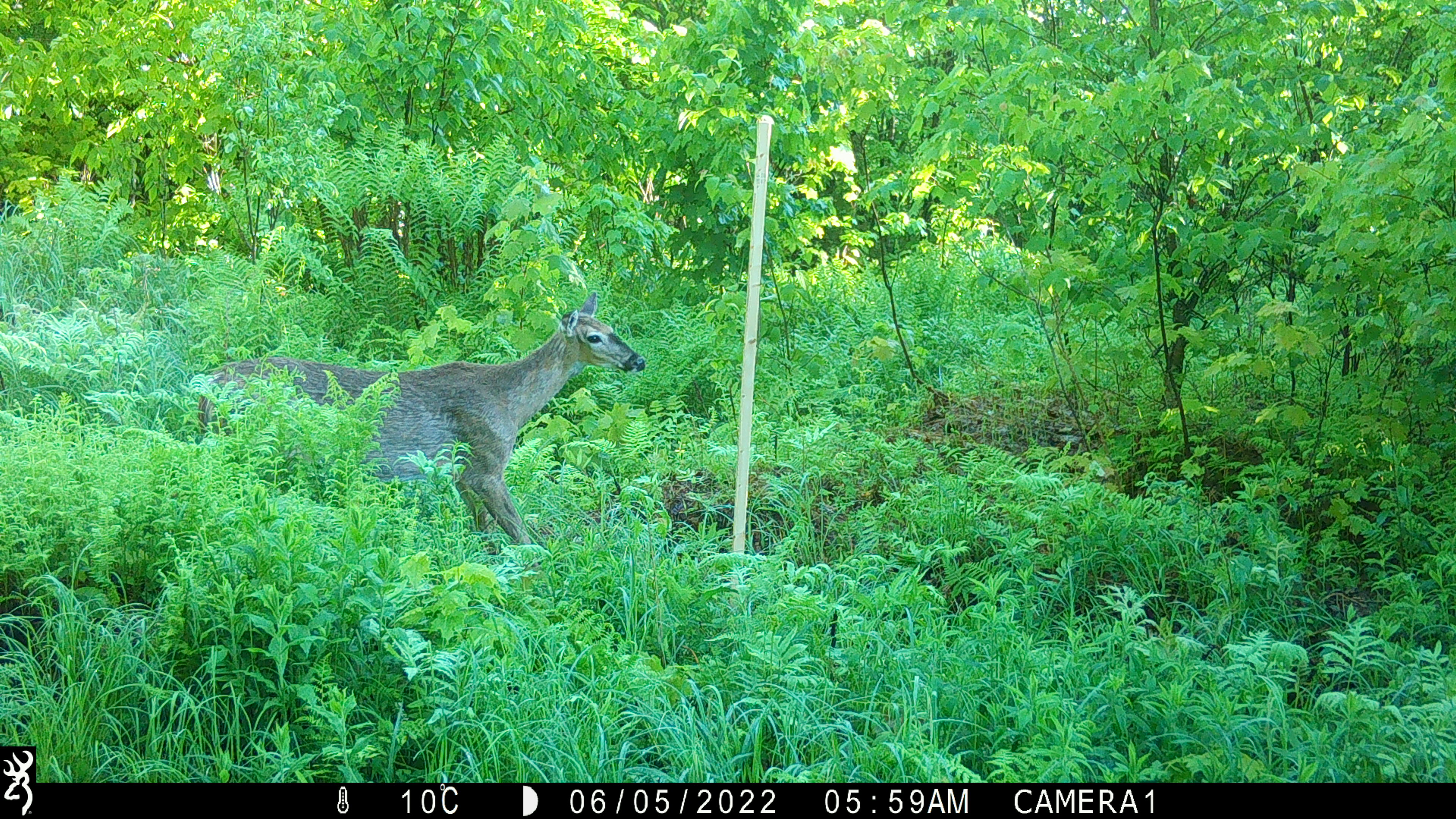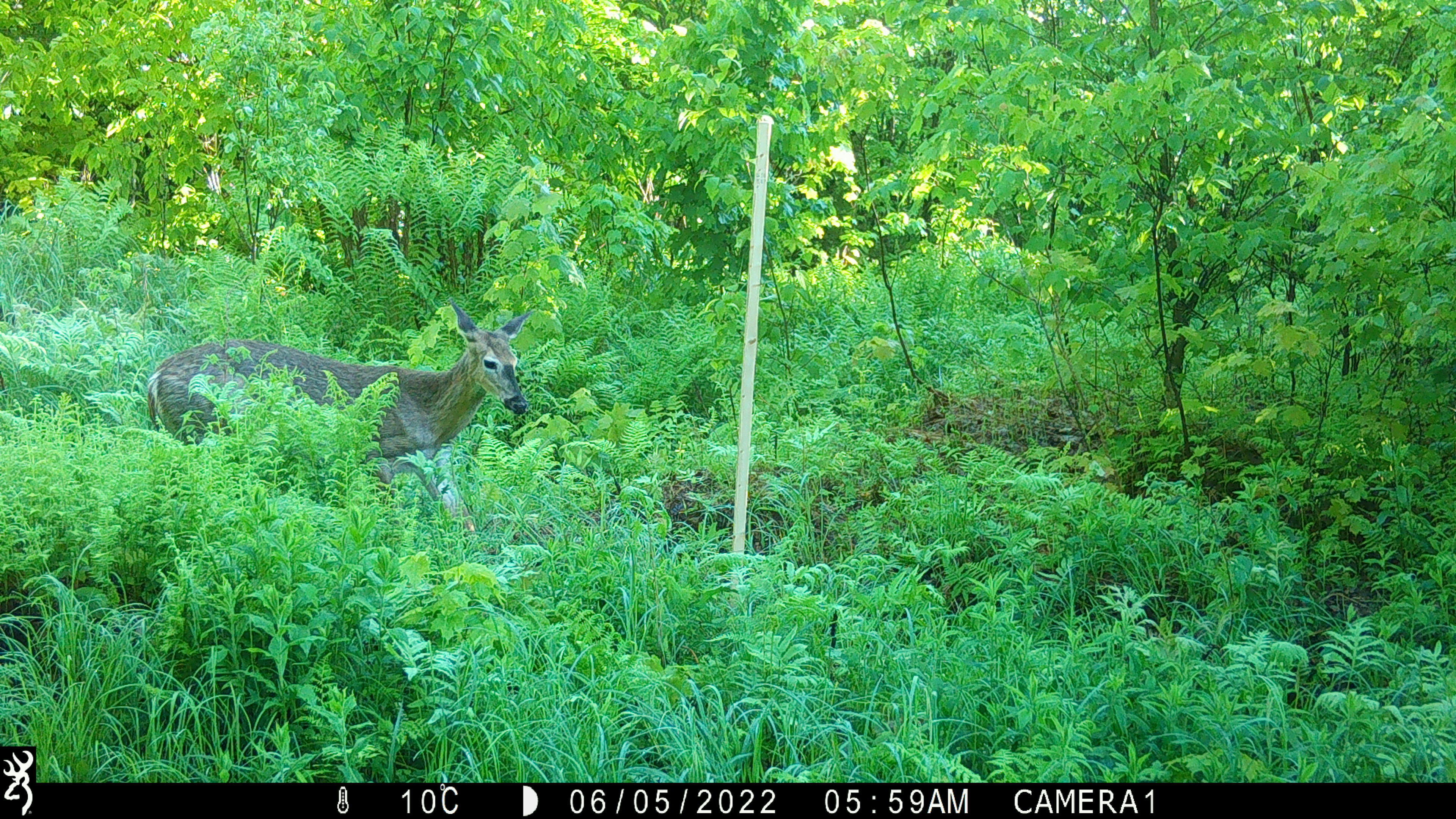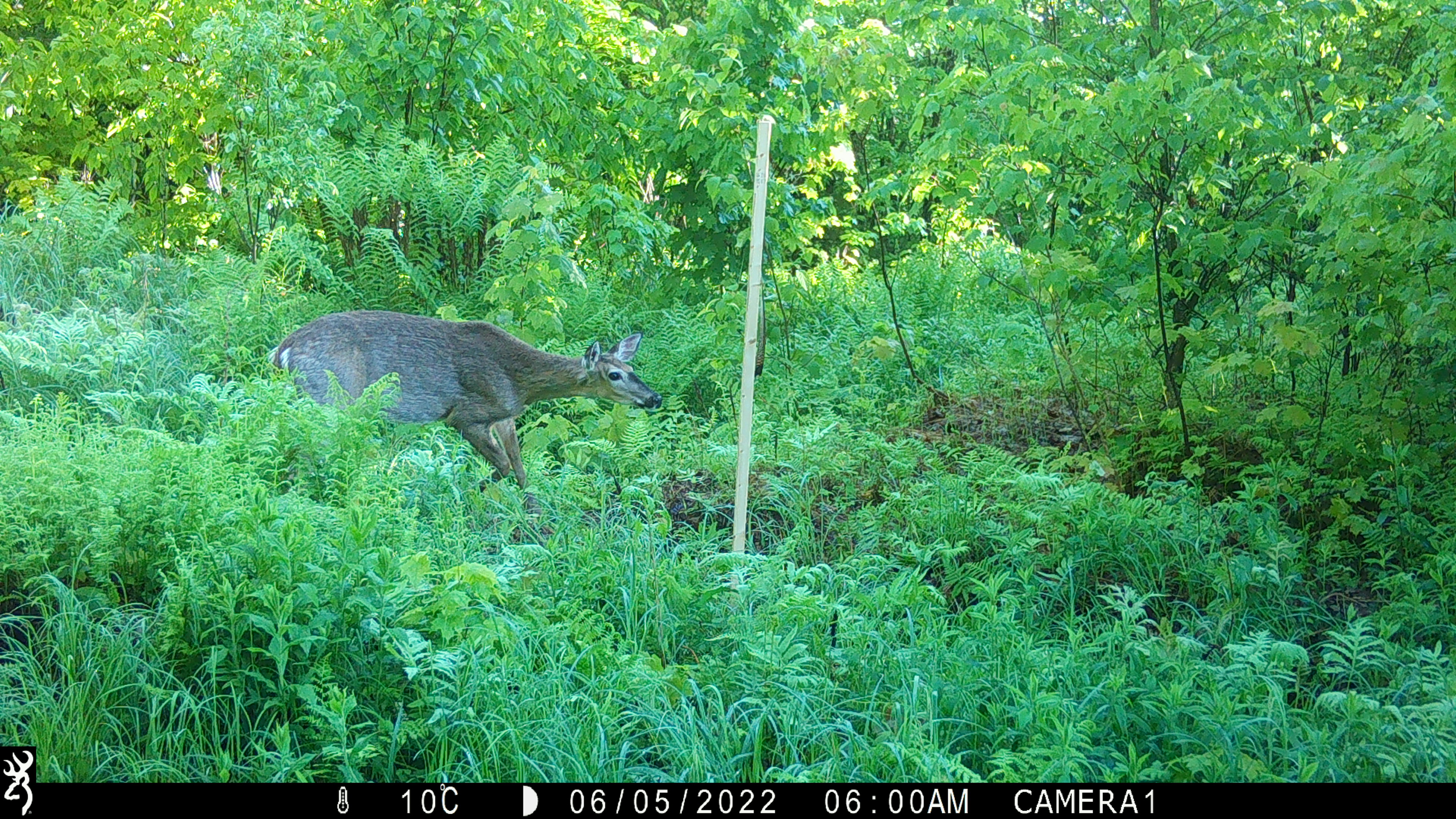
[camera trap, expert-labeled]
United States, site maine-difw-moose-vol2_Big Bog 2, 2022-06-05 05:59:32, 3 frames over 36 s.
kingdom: Animalia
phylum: Chordata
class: Mammalia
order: Artiodactyla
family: Cervidae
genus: Odocoileus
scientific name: Odocoileus virginianus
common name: white-tailed deer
White-tailed deer (Odocoileus virginianus).